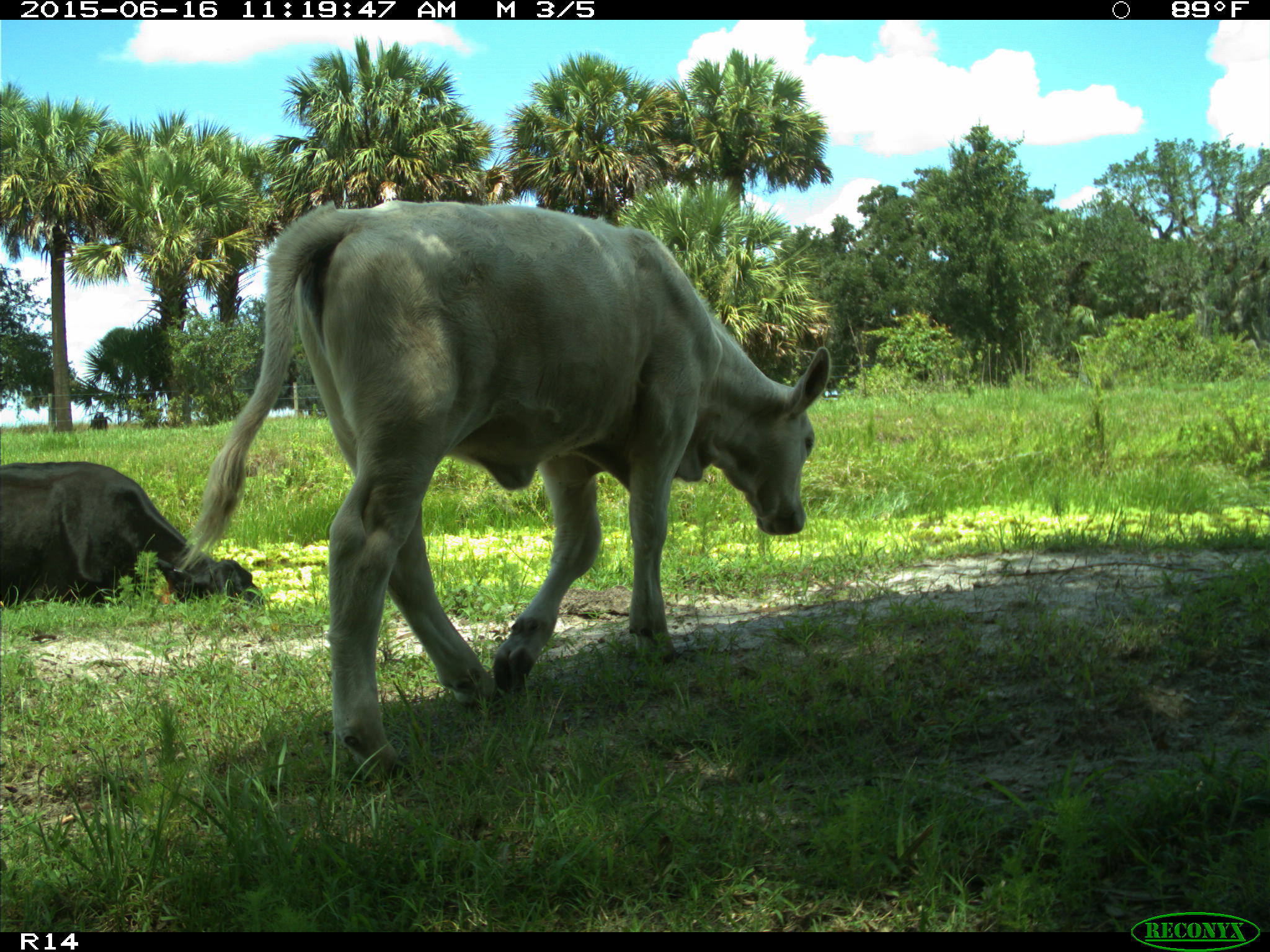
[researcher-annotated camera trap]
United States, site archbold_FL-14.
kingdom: Animalia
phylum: Chordata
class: Mammalia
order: Artiodactyla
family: Bovidae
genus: Bos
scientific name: Bos taurus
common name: domestic cow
Bos taurus (domestic cow).